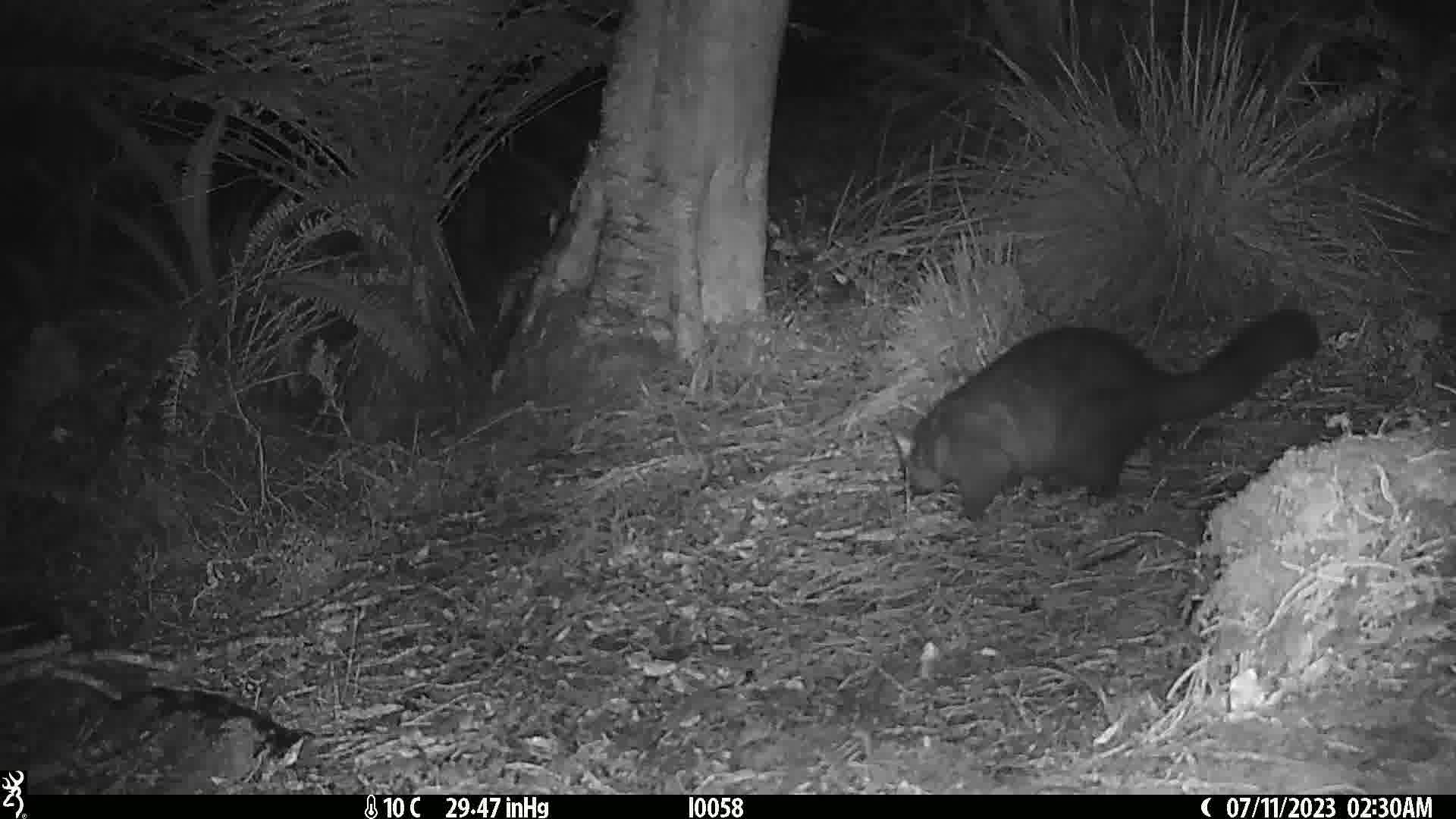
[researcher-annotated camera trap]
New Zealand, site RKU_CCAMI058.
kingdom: Animalia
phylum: Chordata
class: Mammalia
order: Diprotodontia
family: Phalangeridae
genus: Trichosurus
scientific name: Trichosurus vulpecula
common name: common brushtail possum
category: possum